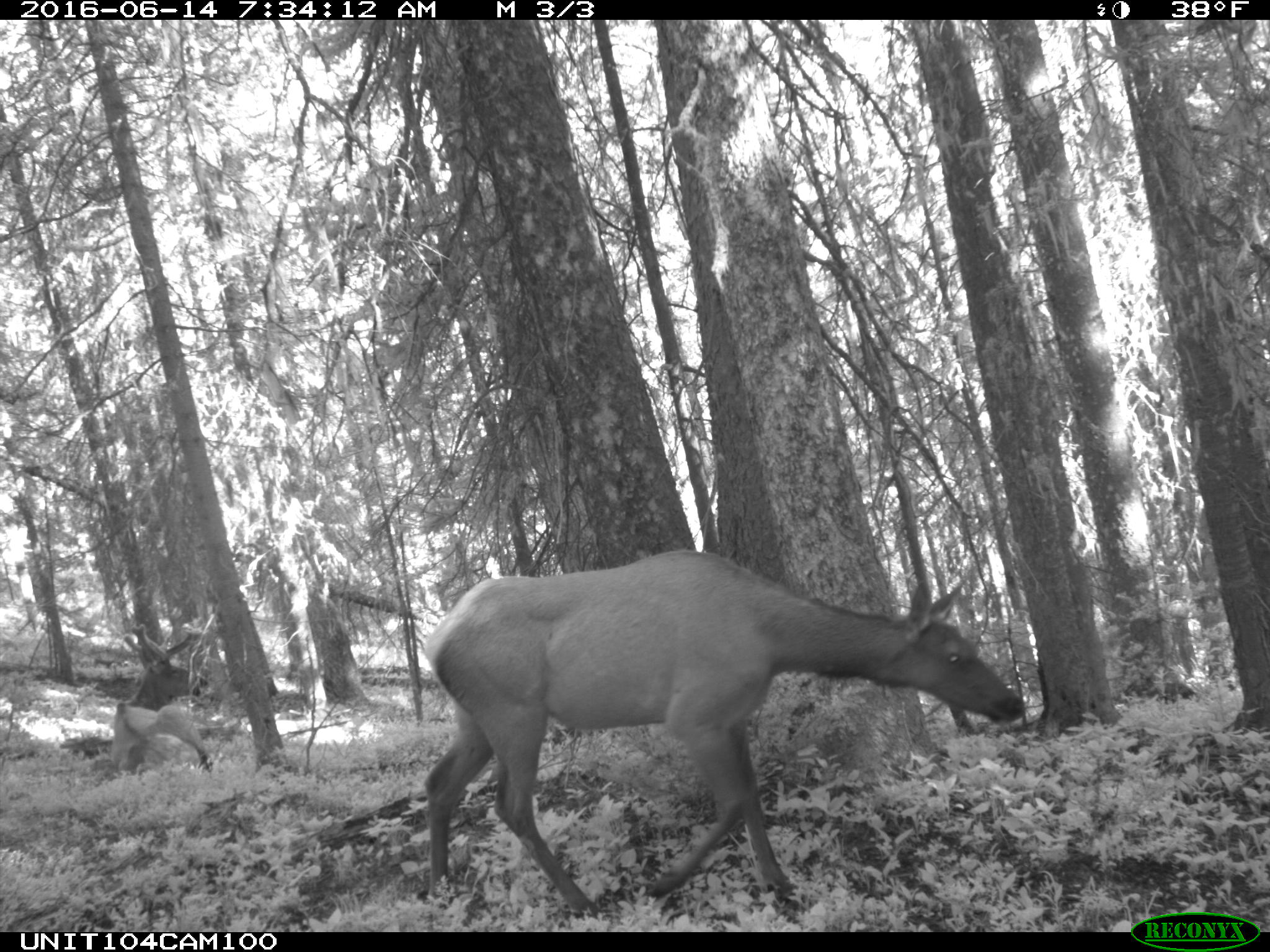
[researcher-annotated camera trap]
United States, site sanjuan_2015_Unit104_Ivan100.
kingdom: Animalia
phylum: Chordata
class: Mammalia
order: Artiodactyla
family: Cervidae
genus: Cervus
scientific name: Cervus elaphus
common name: red deer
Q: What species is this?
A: Cervus elaphus (red deer).